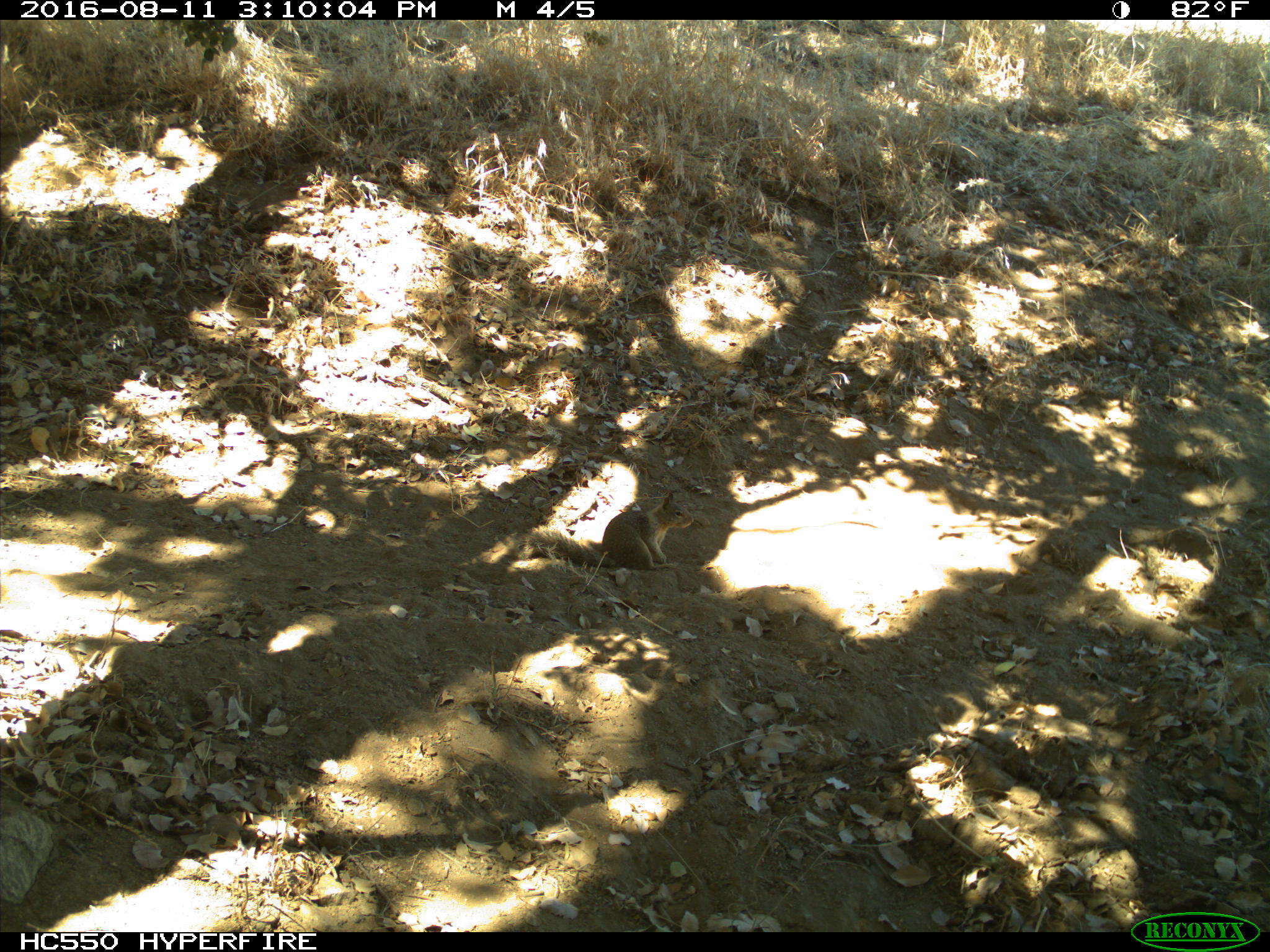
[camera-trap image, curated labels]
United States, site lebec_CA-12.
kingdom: Animalia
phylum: Chordata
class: Mammalia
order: Rodentia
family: Sciuridae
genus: Otospermophilus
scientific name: Otospermophilus beecheyi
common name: california ground squirrel